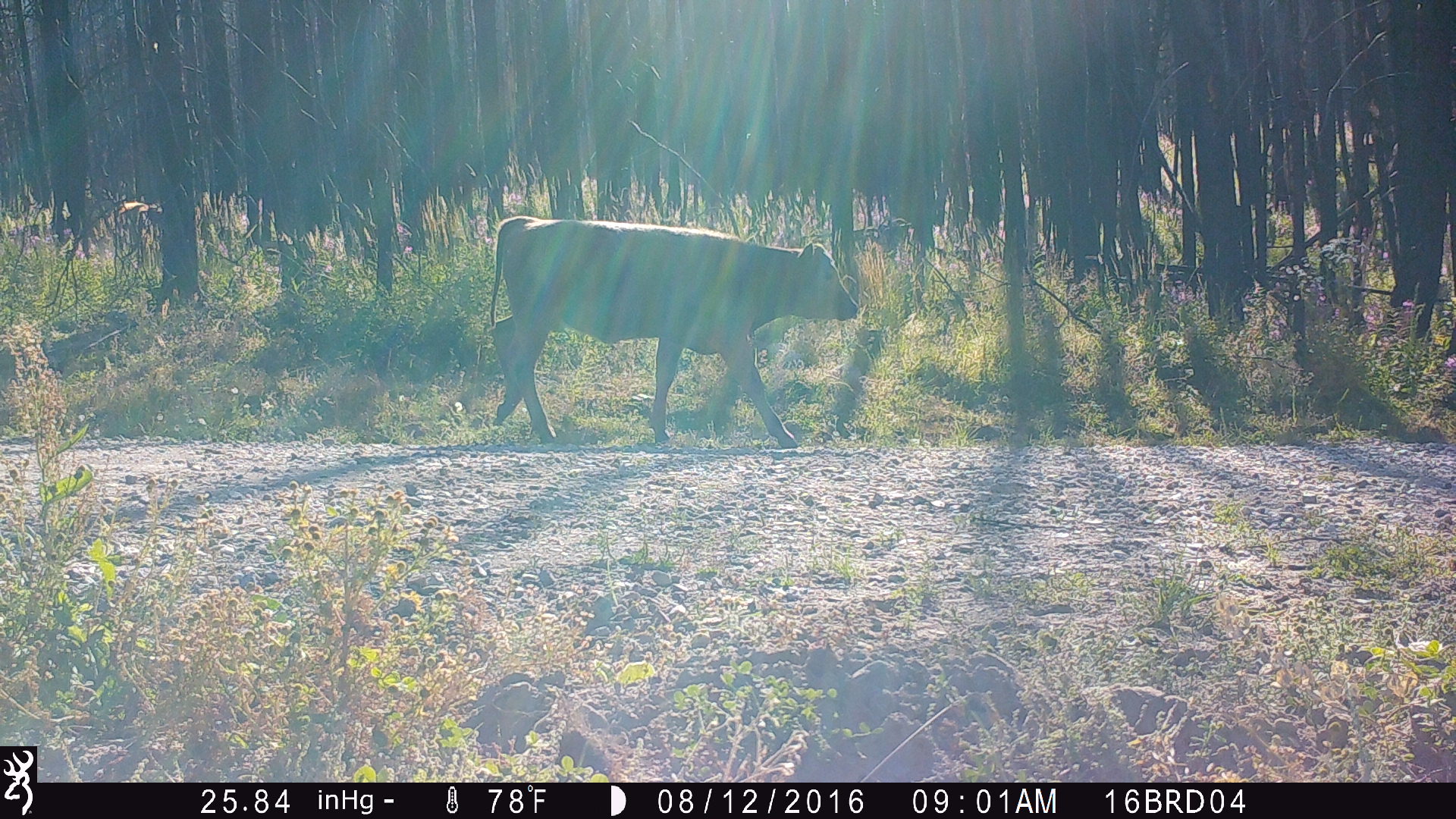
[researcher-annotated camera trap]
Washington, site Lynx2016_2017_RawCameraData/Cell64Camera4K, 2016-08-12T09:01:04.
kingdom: Animalia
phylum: Chordata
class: Mammalia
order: Artiodactyla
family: Bovidae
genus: Bos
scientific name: Bos taurus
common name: domestic cattle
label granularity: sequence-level